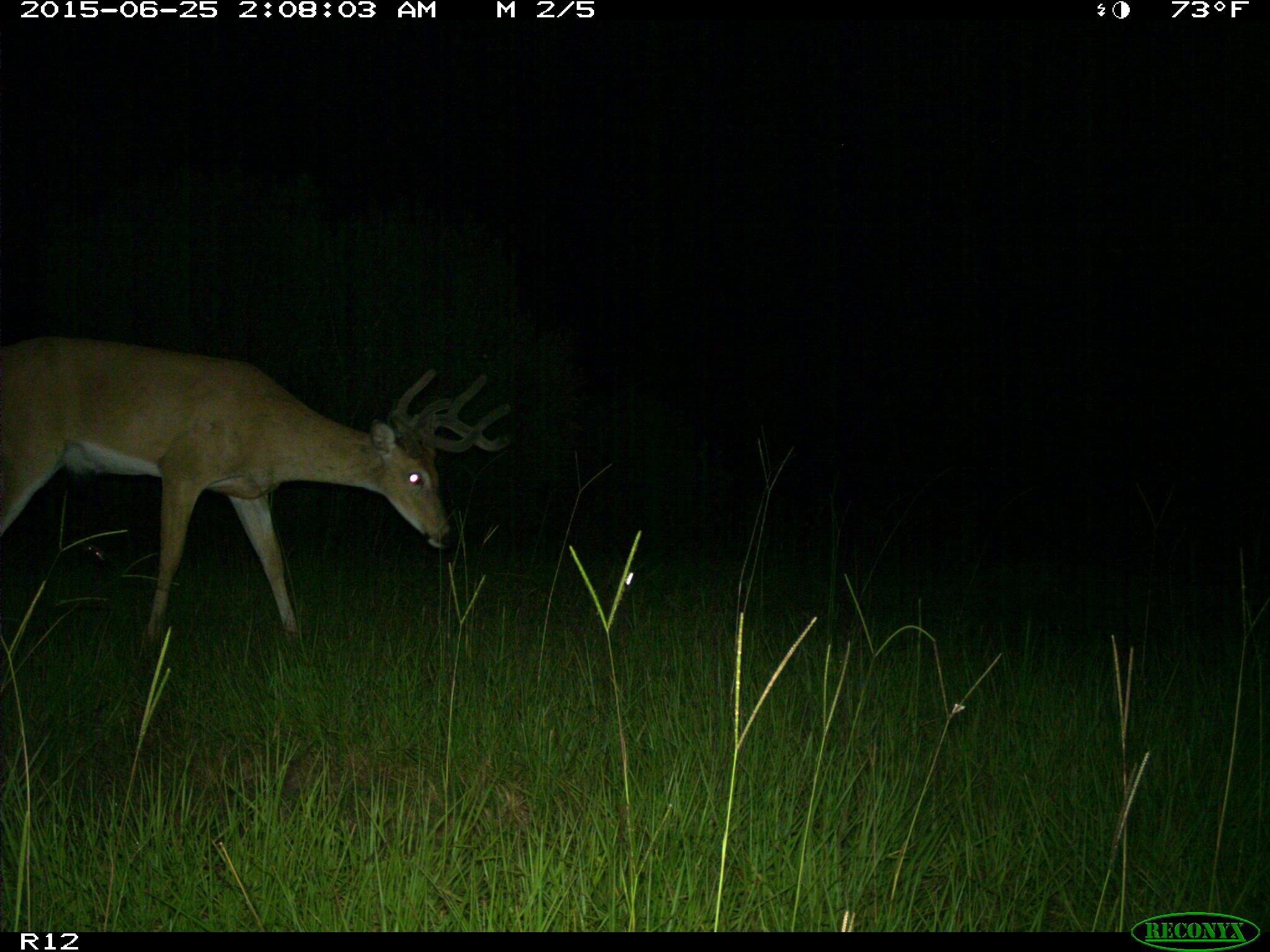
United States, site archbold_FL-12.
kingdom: Animalia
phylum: Chordata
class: Mammalia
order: Artiodactyla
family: Cervidae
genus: Odocoileus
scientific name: Odocoileus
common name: deer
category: unidentified deer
Unidentified deer (deer) (Odocoileus).